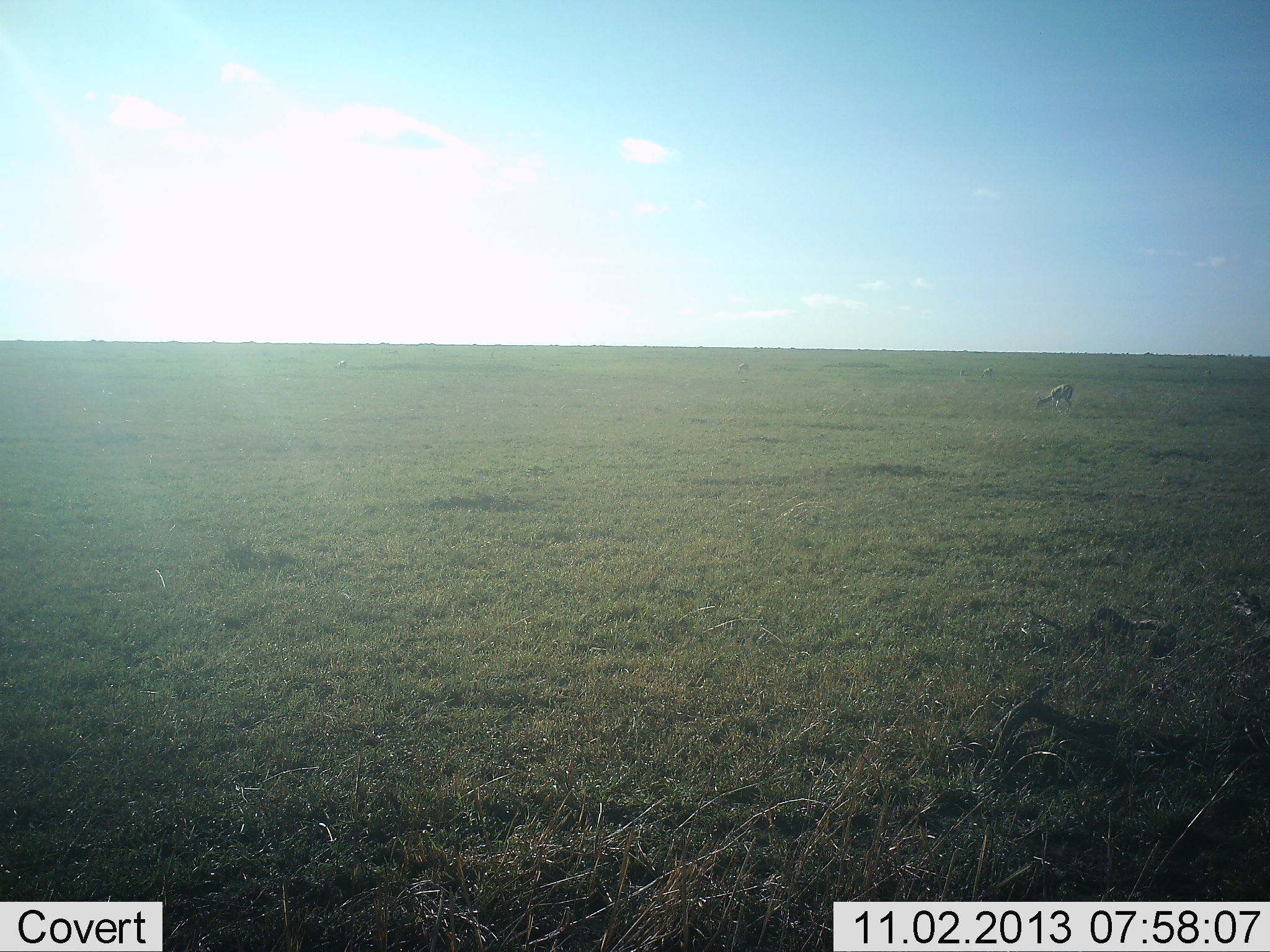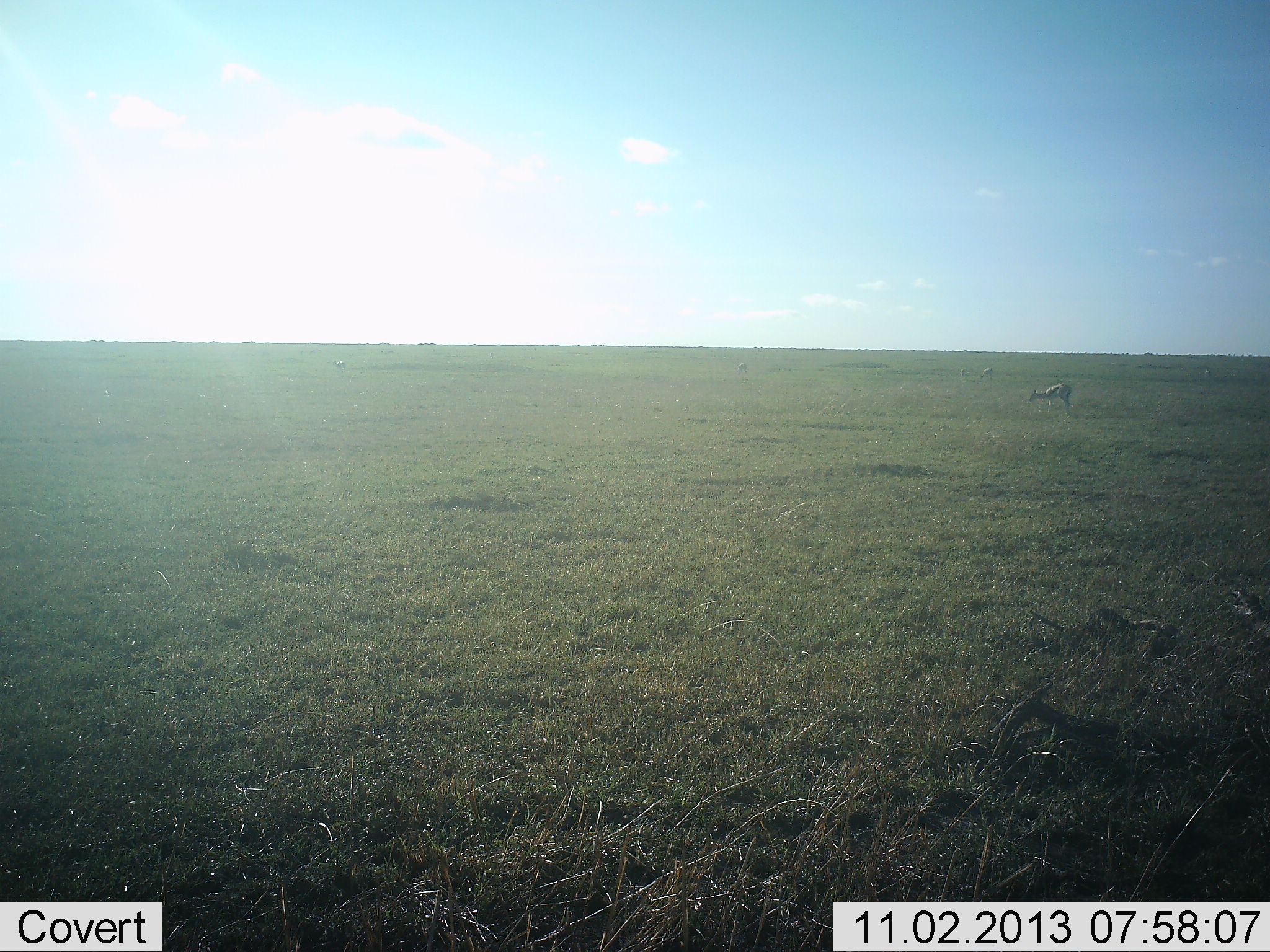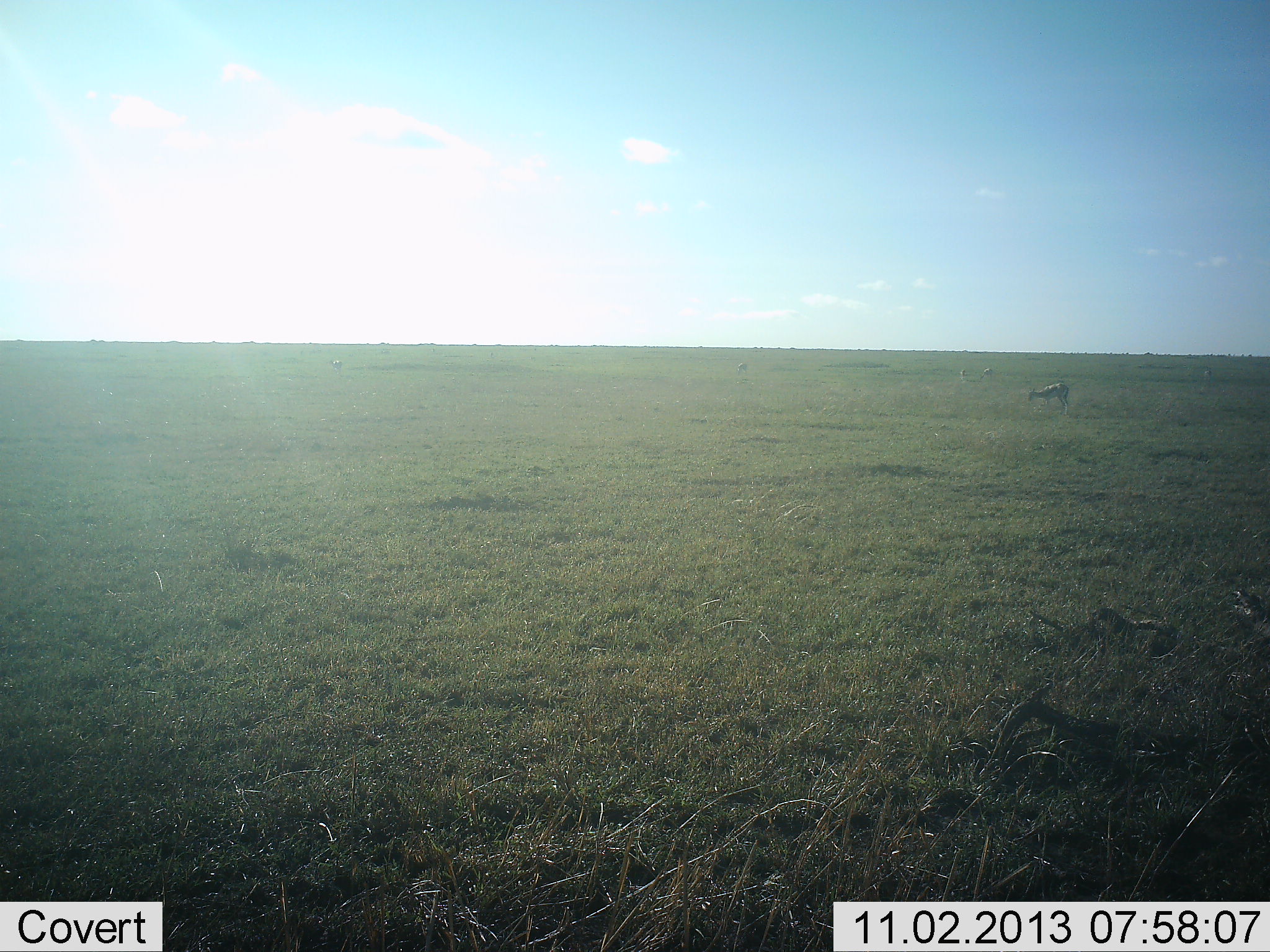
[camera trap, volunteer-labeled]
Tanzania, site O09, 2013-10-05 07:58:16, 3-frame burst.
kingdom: Animalia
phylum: Chordata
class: Mammalia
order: Artiodactyla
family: Bovidae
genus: Eudorcas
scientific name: Eudorcas thomsonii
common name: thomson's gazelle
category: gazellethomsons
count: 1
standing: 31%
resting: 0%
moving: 0%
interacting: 0%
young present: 0%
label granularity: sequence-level